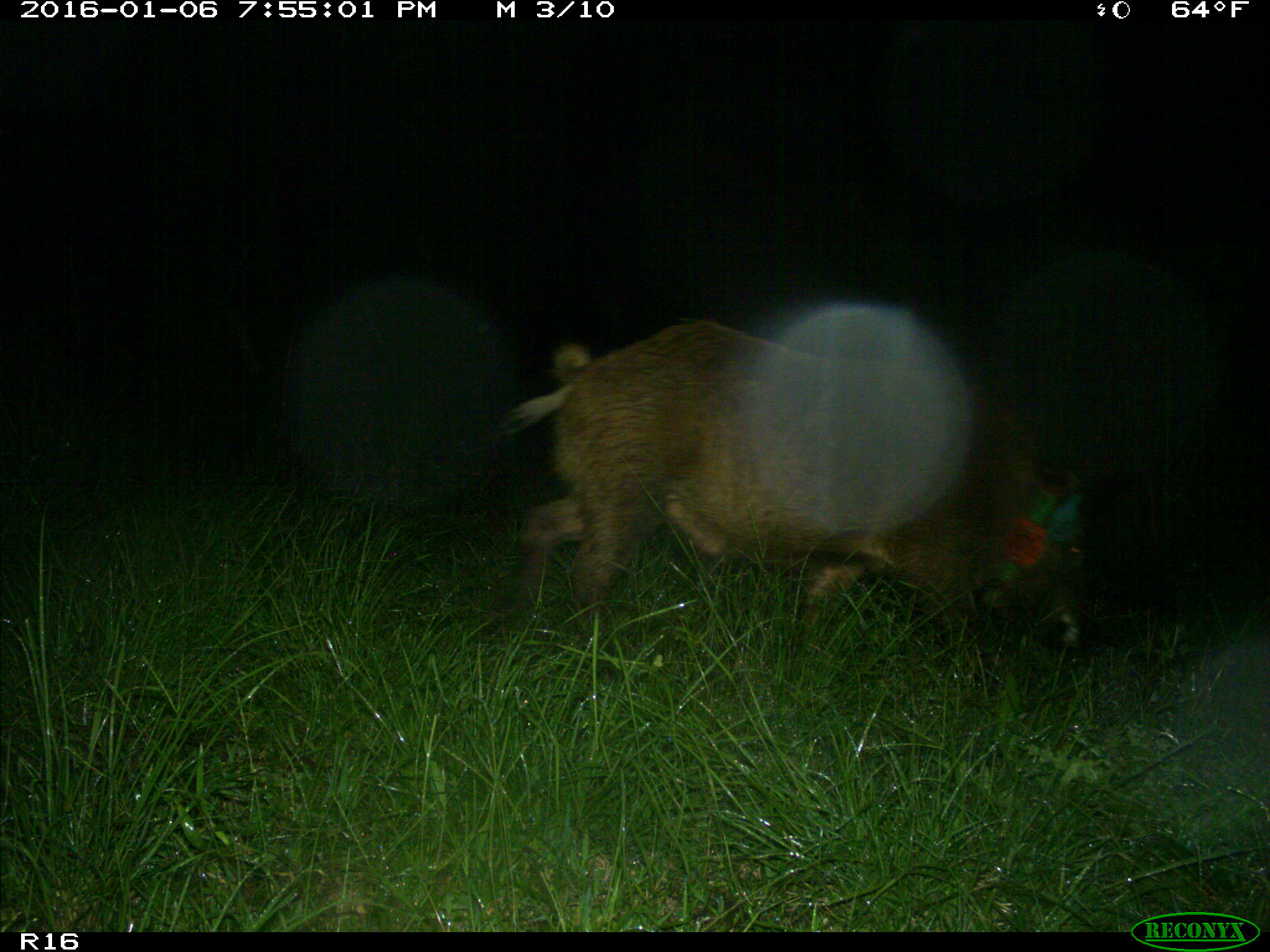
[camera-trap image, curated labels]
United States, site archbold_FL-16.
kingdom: Animalia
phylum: Chordata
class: Mammalia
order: Artiodactyla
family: Suidae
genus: Sus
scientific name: Sus scrofa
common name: wild boar